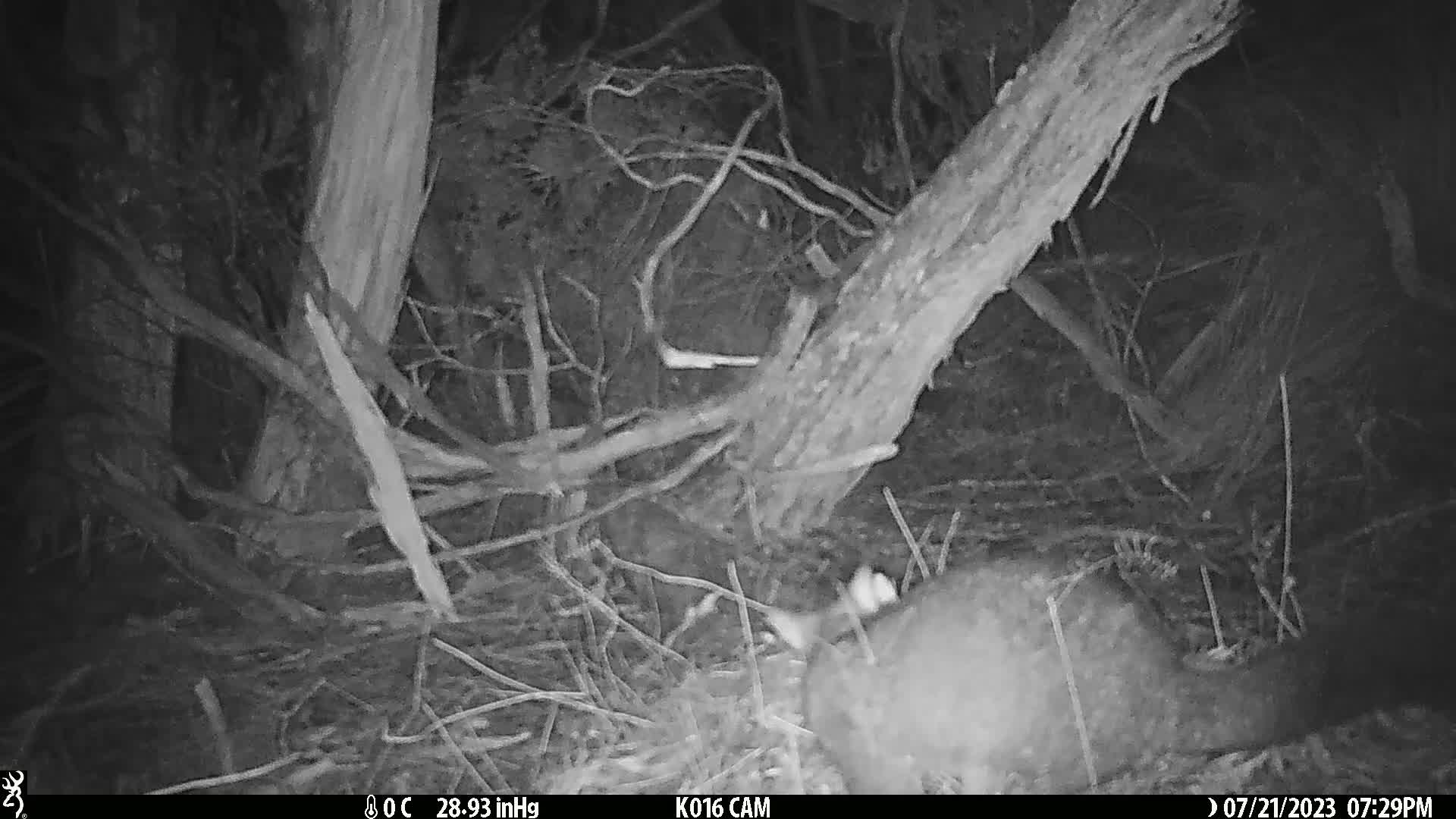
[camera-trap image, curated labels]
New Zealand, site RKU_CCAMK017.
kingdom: Animalia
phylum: Chordata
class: Mammalia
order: Diprotodontia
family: Phalangeridae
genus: Trichosurus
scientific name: Trichosurus vulpecula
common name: common brushtail possum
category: possum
Possum (common brushtail possum) (Trichosurus vulpecula).